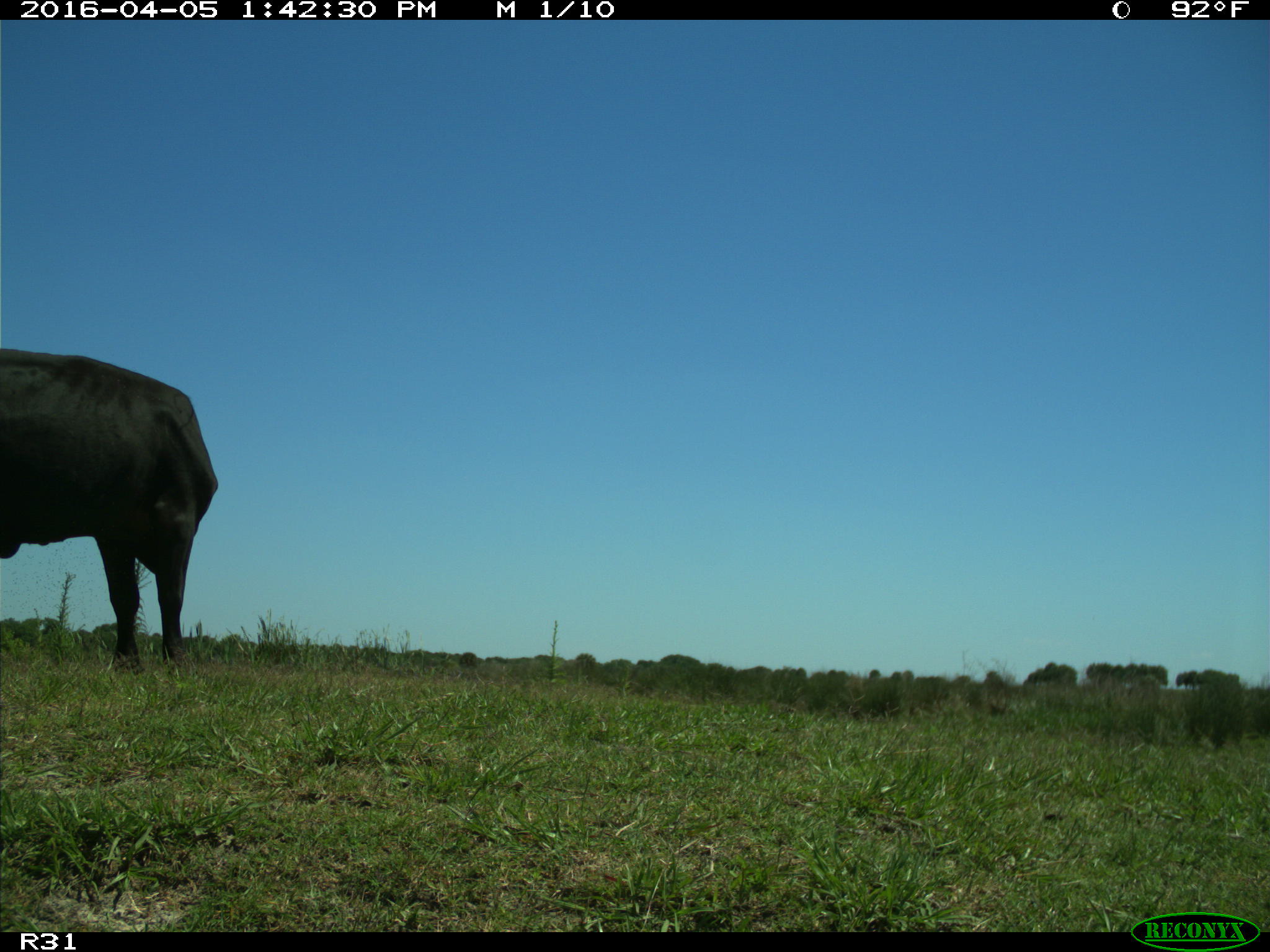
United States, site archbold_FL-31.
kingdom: Animalia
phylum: Chordata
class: Mammalia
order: Artiodactyla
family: Bovidae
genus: Bos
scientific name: Bos taurus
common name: domestic cow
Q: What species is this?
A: Bos taurus (domestic cow).